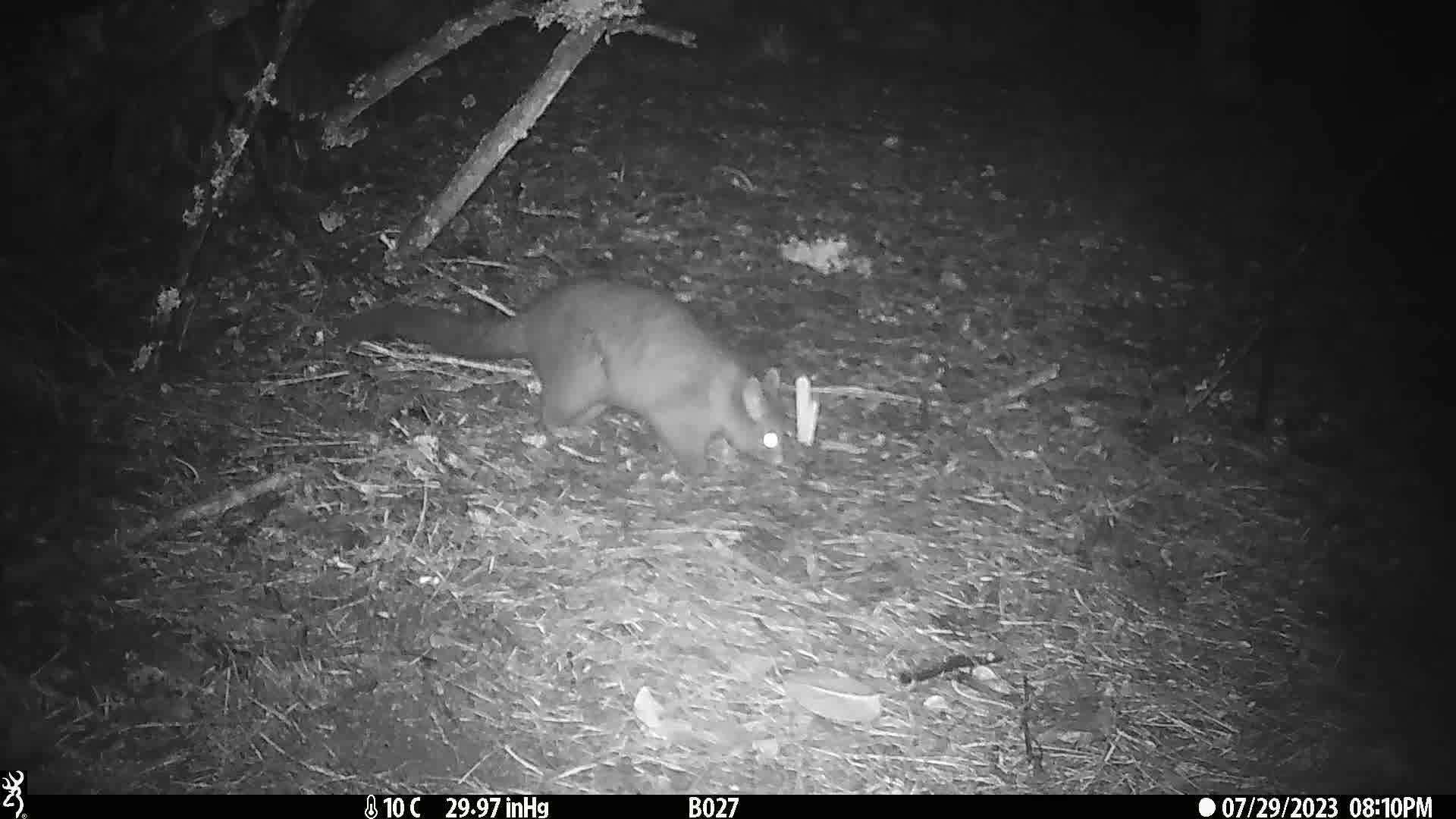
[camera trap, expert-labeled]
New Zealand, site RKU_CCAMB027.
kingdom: Animalia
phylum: Chordata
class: Mammalia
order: Diprotodontia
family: Phalangeridae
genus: Trichosurus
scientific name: Trichosurus vulpecula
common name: common brushtail possum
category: possum